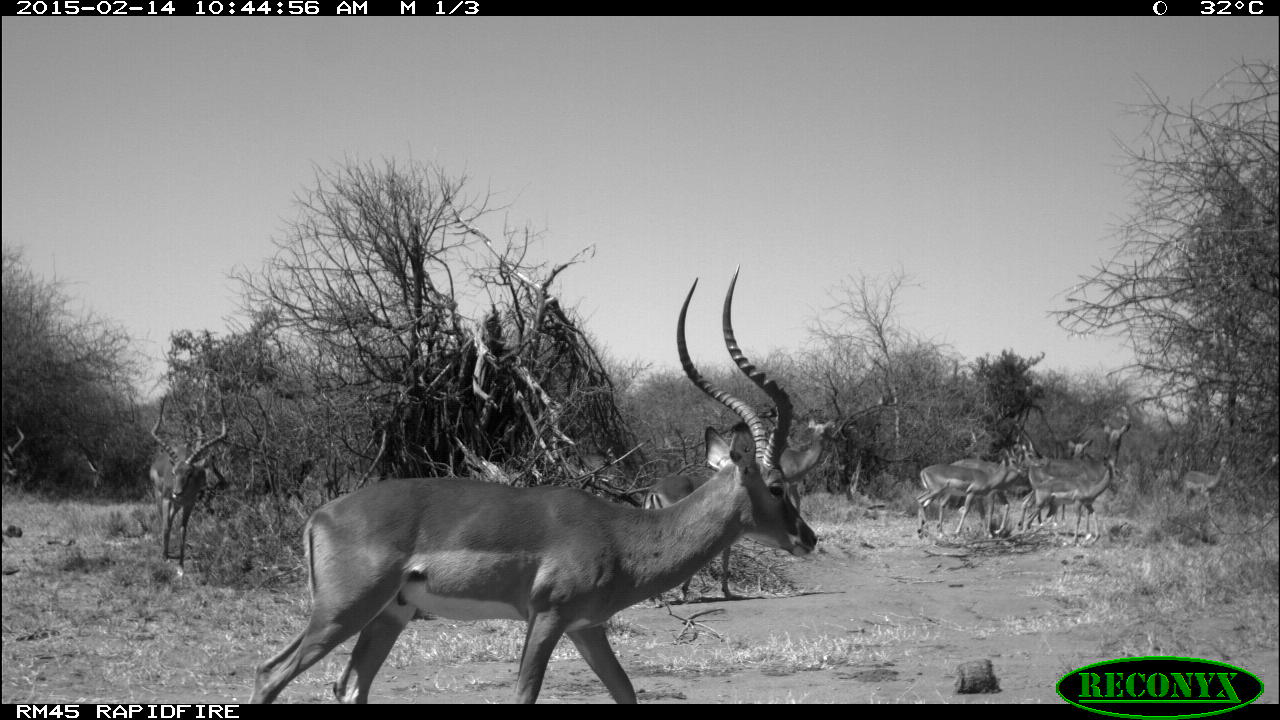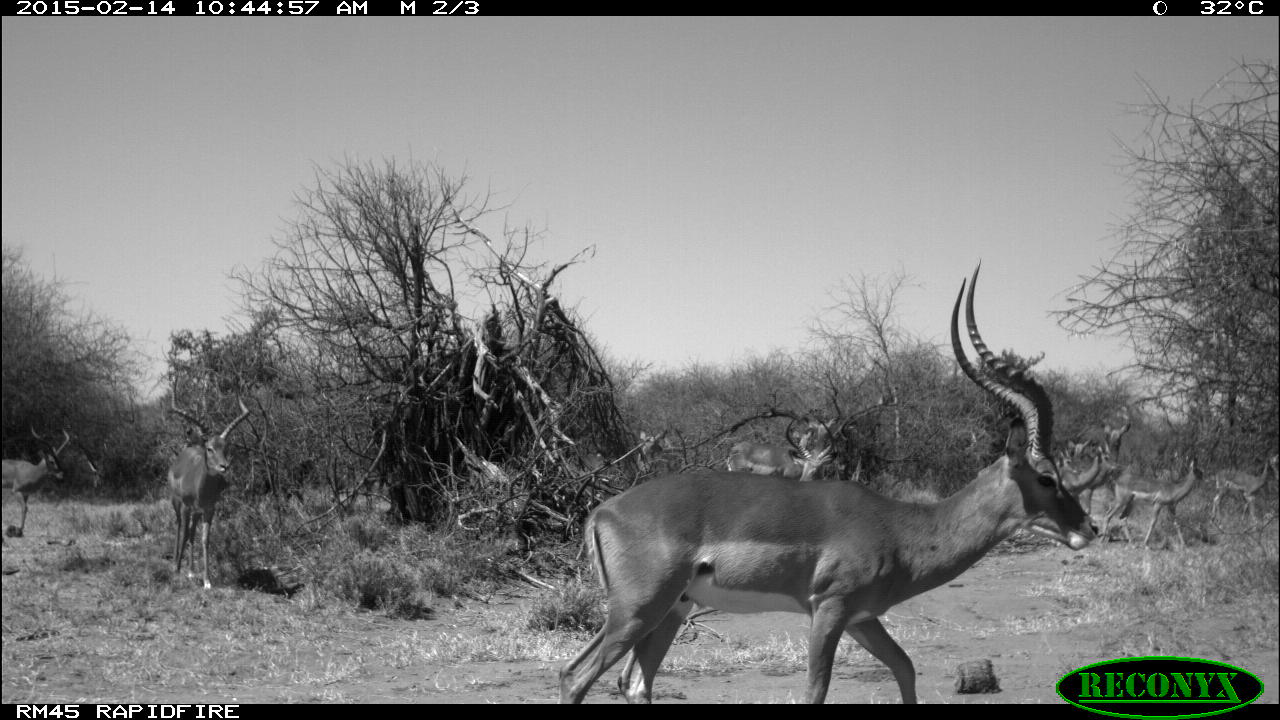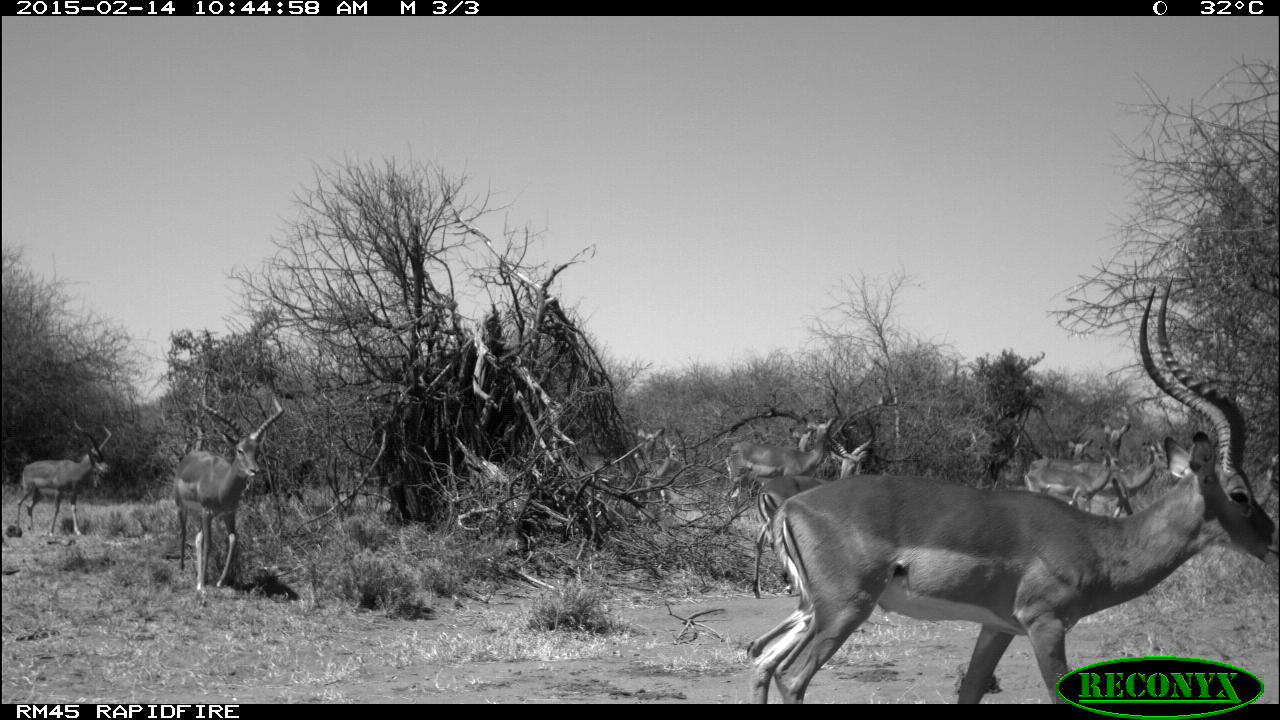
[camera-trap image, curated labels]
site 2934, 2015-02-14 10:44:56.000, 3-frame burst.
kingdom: Animalia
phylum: Chordata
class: Mammalia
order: Artiodactyla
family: Bovidae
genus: Aepyceros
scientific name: Aepyceros melampus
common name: impala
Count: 9.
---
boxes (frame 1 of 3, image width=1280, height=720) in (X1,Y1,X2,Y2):
aepyceros melampus: (276,265,817,698); (148,393,226,576); (641,463,737,608); (1017,421,1130,544); (935,430,1045,535); (916,445,1027,538); (779,420,833,509); (1060,437,1102,539); (1180,454,1229,515)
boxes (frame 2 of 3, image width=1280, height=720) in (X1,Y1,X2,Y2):
aepyceros melampus: (557,259,1101,702); (164,385,251,588); (1100,457,1208,548); (724,412,840,483); (1,418,70,536); (1073,416,1131,517); (1209,452,1280,531); (1050,439,1119,505); (627,429,683,473); (808,417,838,453); (1063,433,1092,468); (791,429,814,449)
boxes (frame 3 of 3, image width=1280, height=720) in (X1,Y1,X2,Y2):
aepyceros melampus: (746,279,1279,701); (168,377,284,599); (751,413,875,598); (15,402,109,534); (1028,438,1168,518); (727,410,839,487); (1022,445,1130,513); (752,427,815,486); (639,440,681,490); (630,425,666,471); (1099,420,1131,457); (1064,438,1095,464)